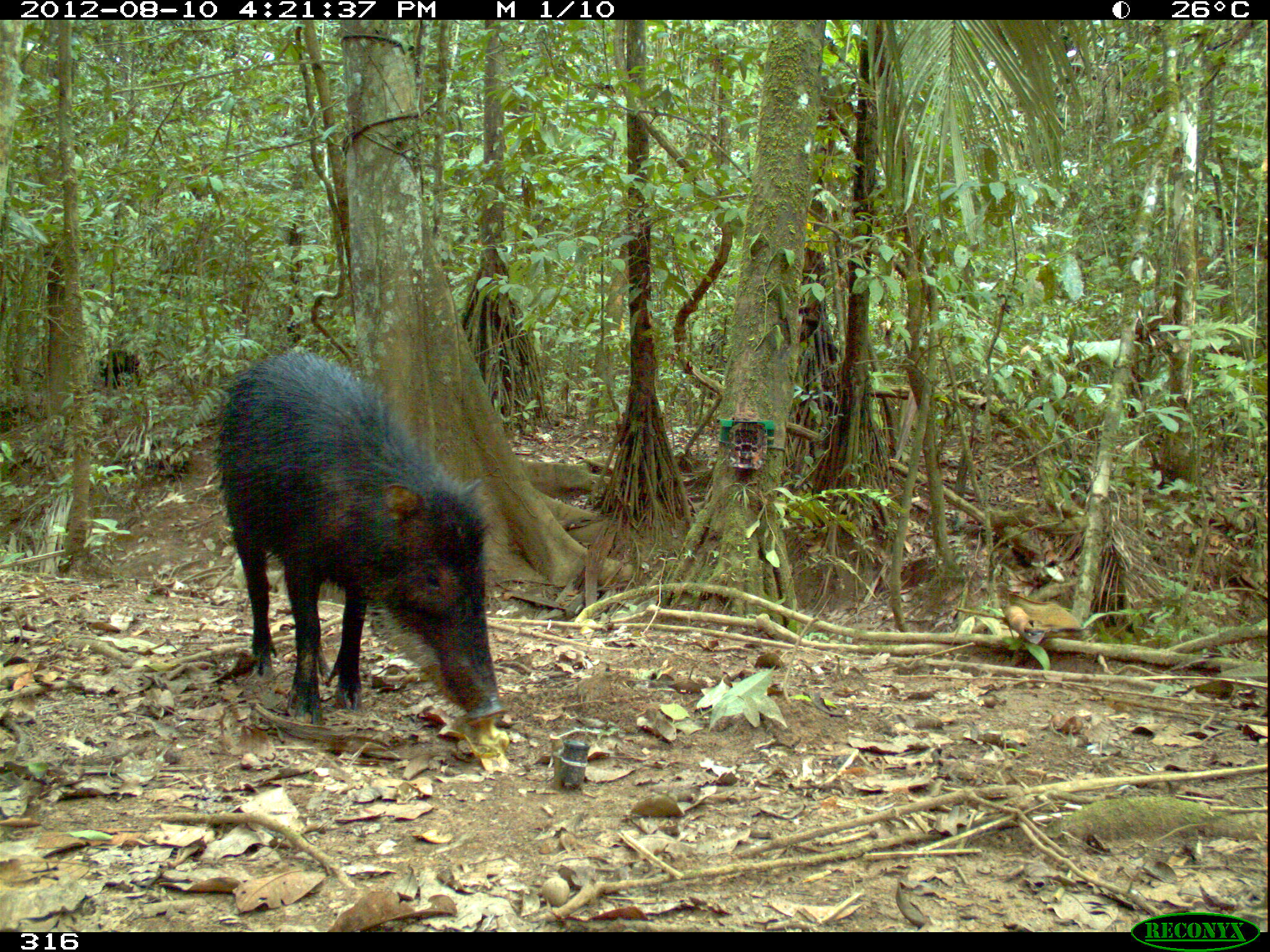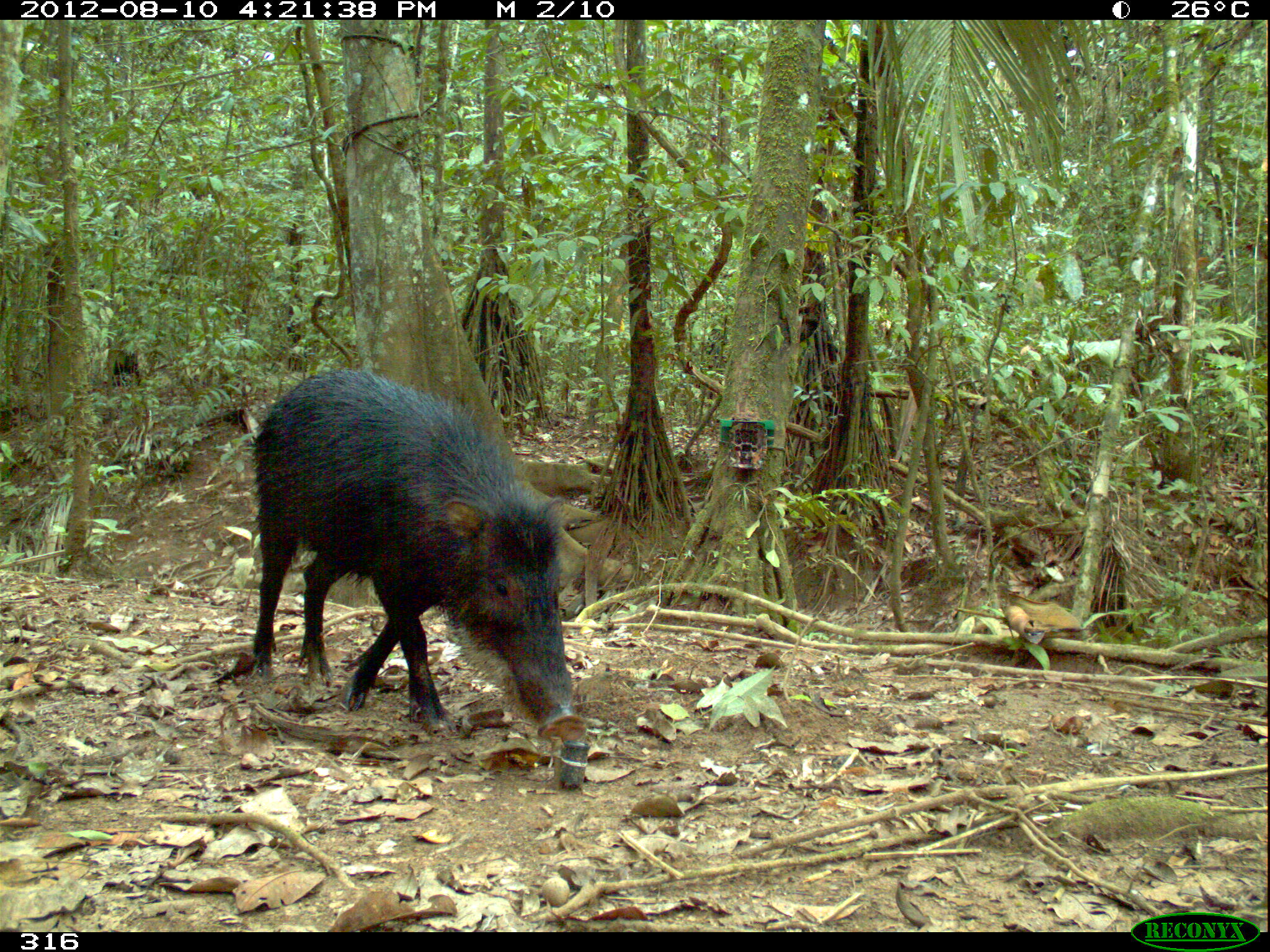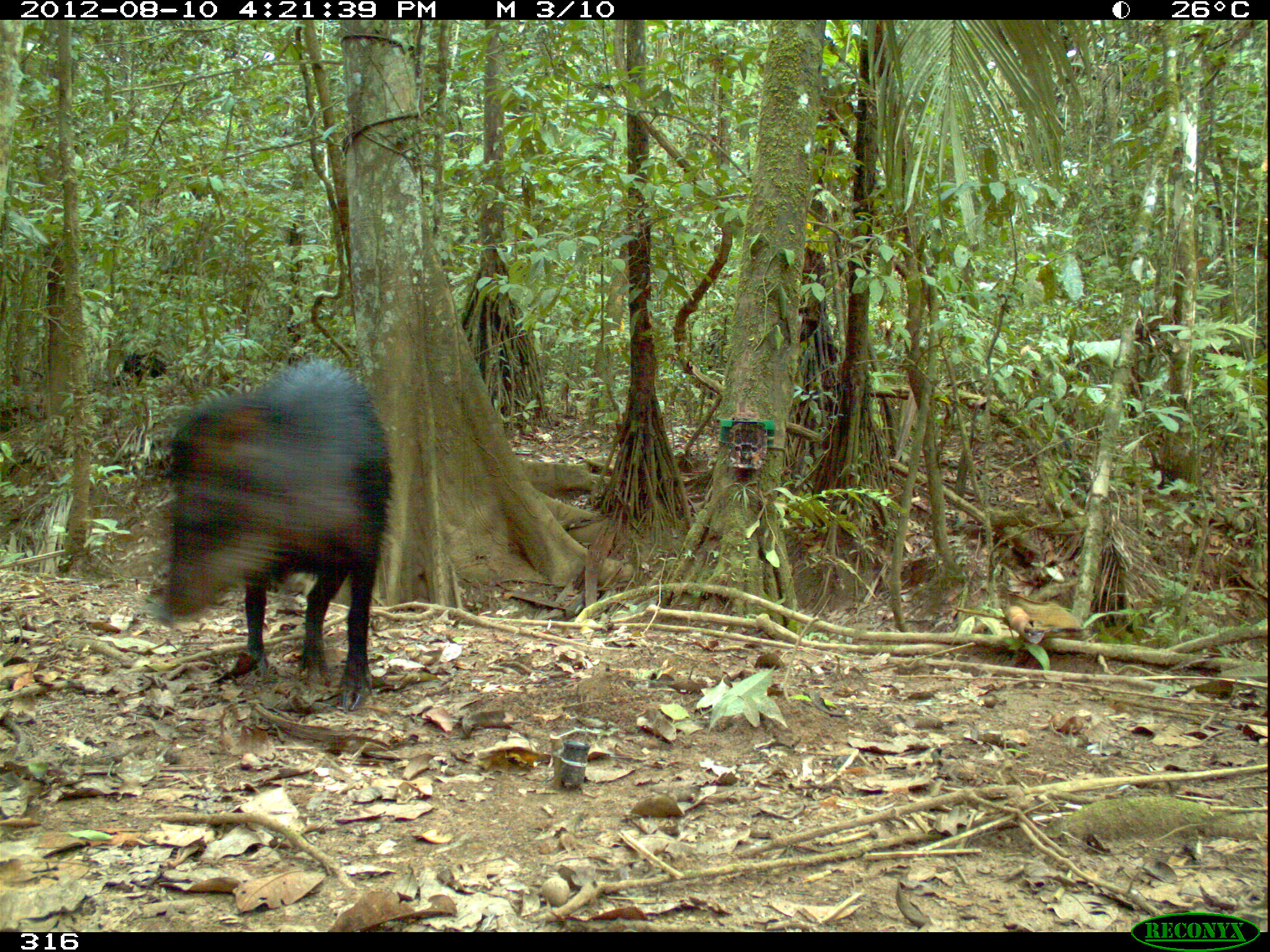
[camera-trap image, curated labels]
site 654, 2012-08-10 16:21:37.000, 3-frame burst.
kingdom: Animalia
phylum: Chordata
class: Mammalia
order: Artiodactyla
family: Tayassuidae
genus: Tayassu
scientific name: Tayassu pecari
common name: white-lipped peccary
Tayassu pecari (white-lipped peccary).